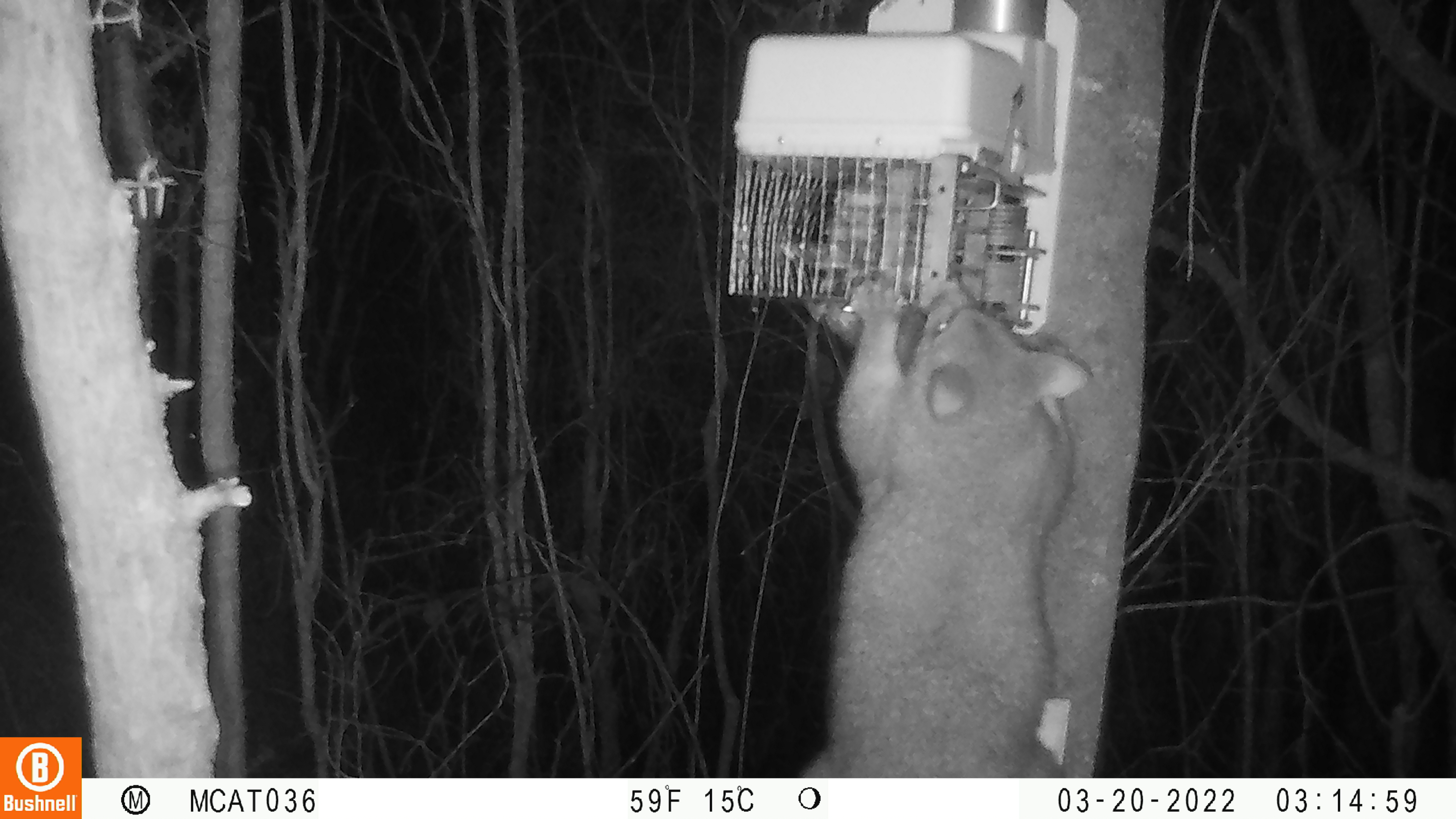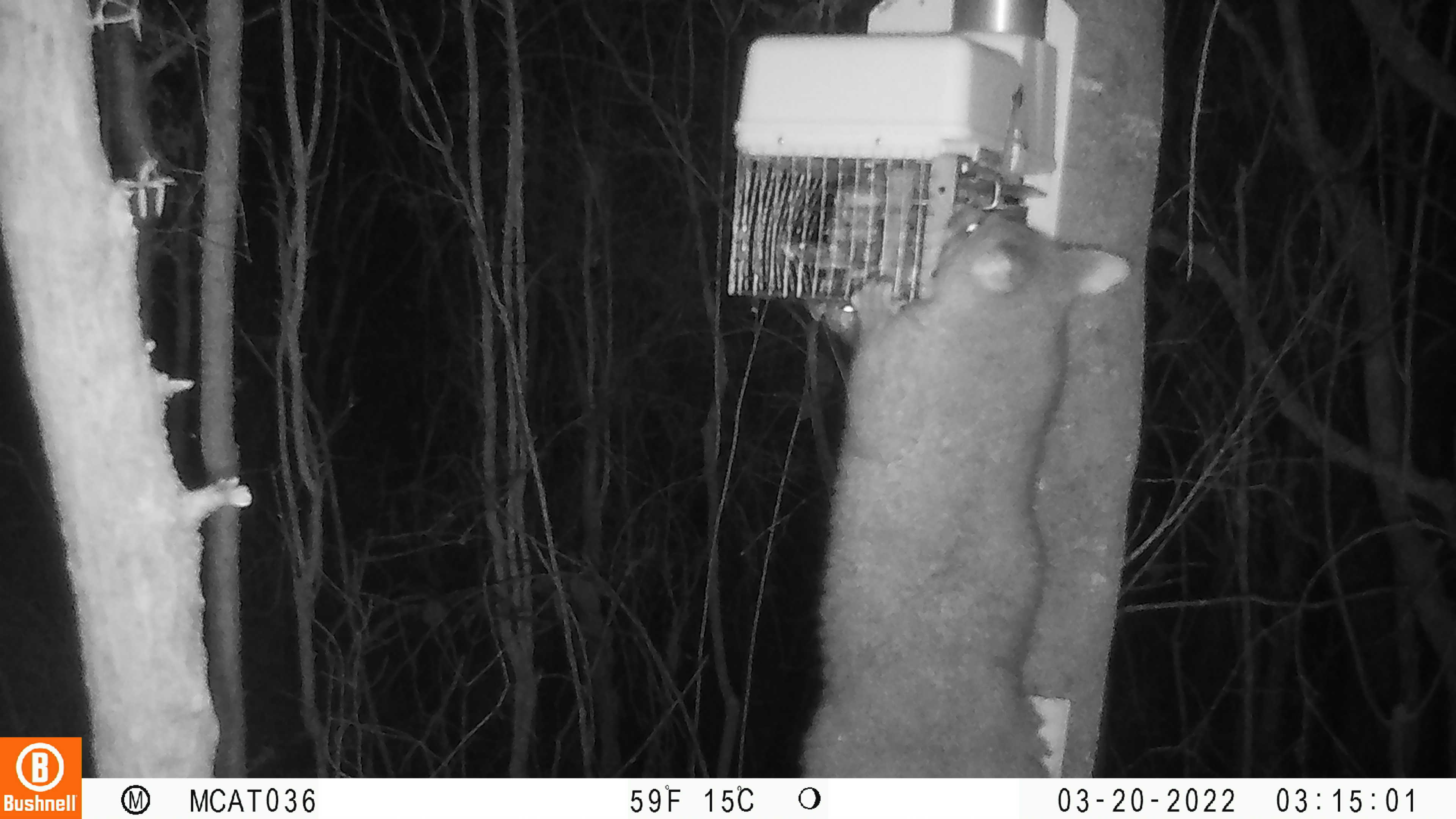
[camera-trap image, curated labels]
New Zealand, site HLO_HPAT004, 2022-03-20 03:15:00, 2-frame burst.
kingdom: Animalia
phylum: Chordata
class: Mammalia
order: Diprotodontia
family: Phalangeridae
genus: Trichosurus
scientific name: Trichosurus vulpecula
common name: common brushtail possum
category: possum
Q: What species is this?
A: Possum (common brushtail possum) (Trichosurus vulpecula).